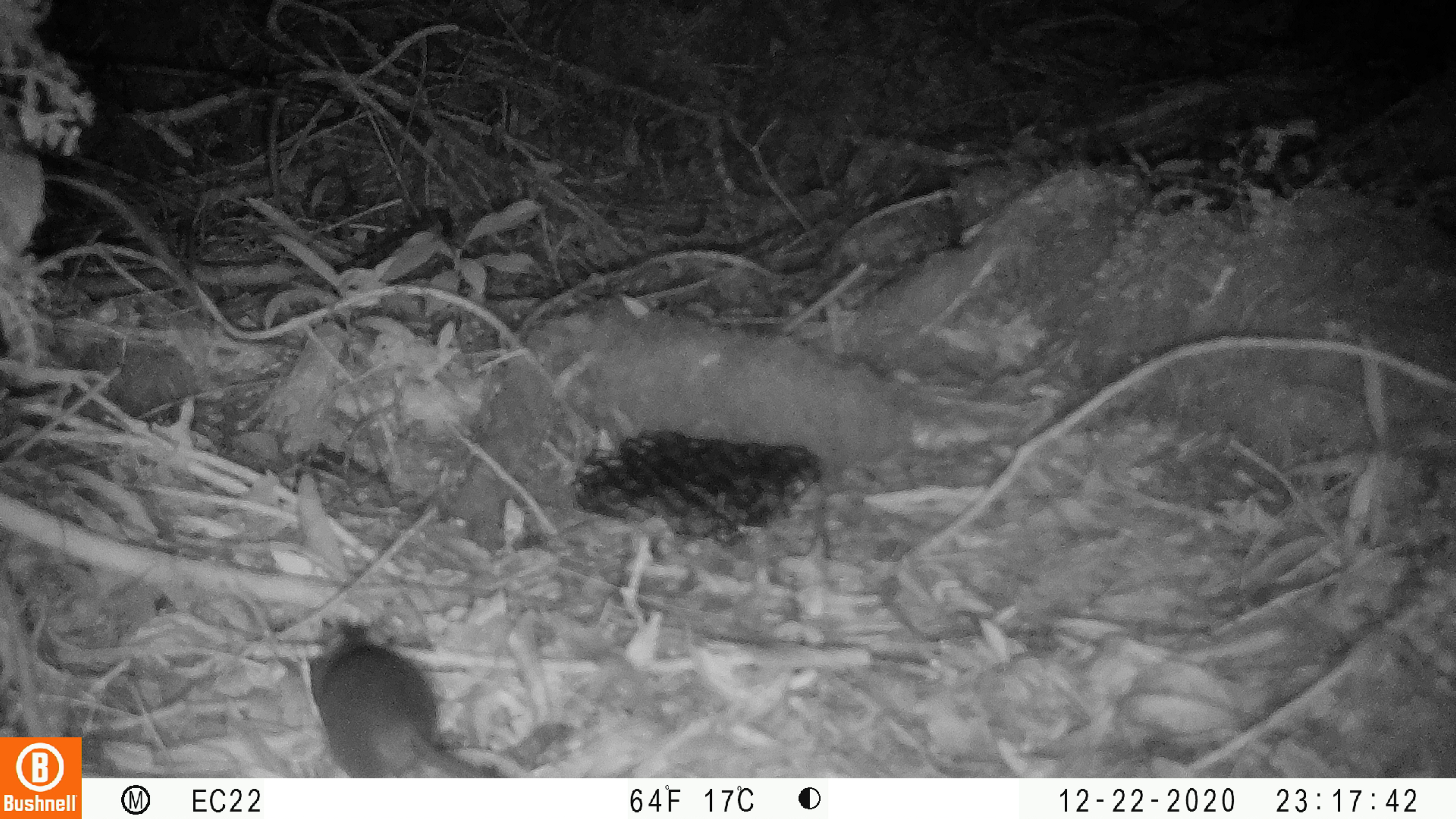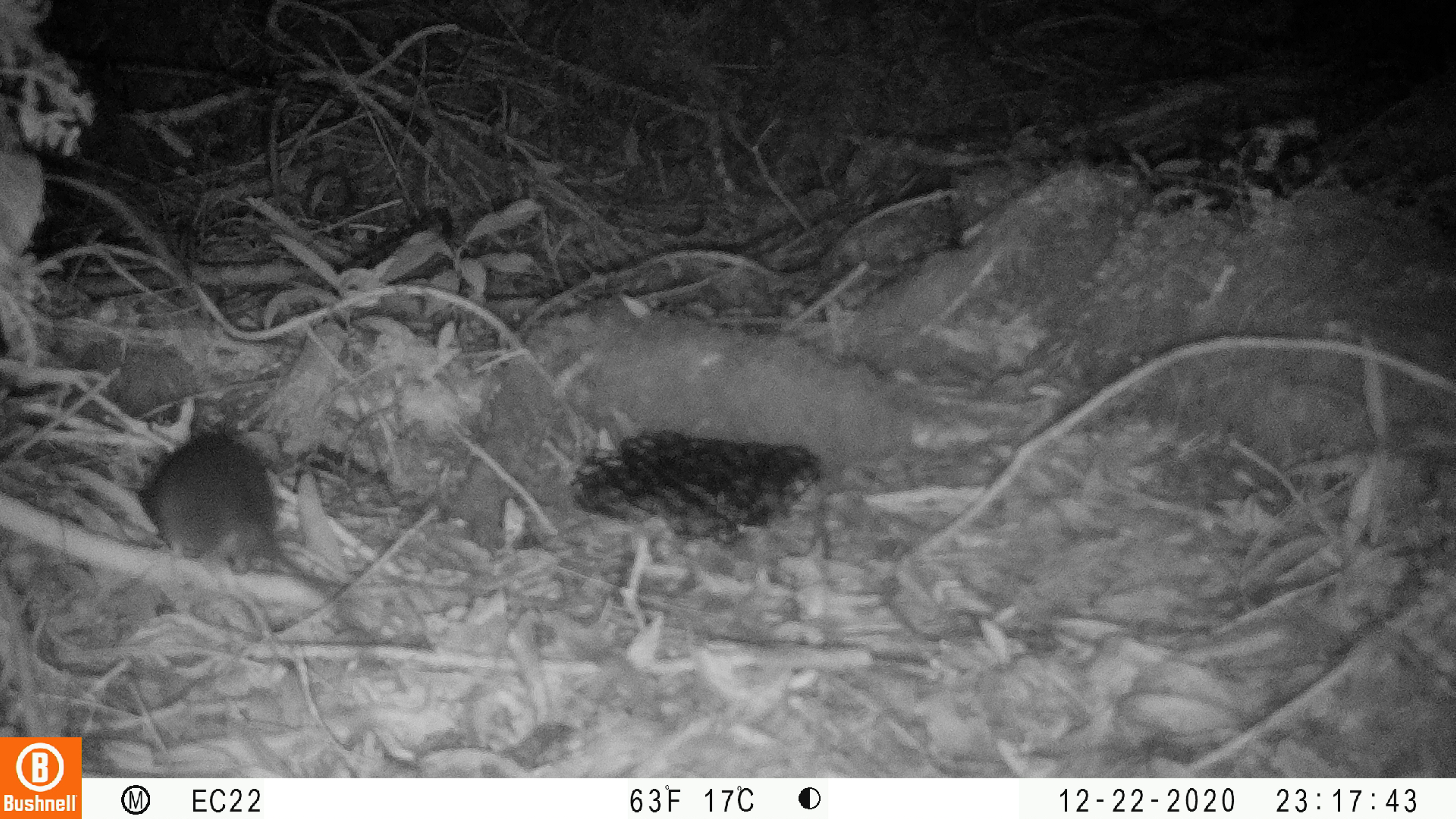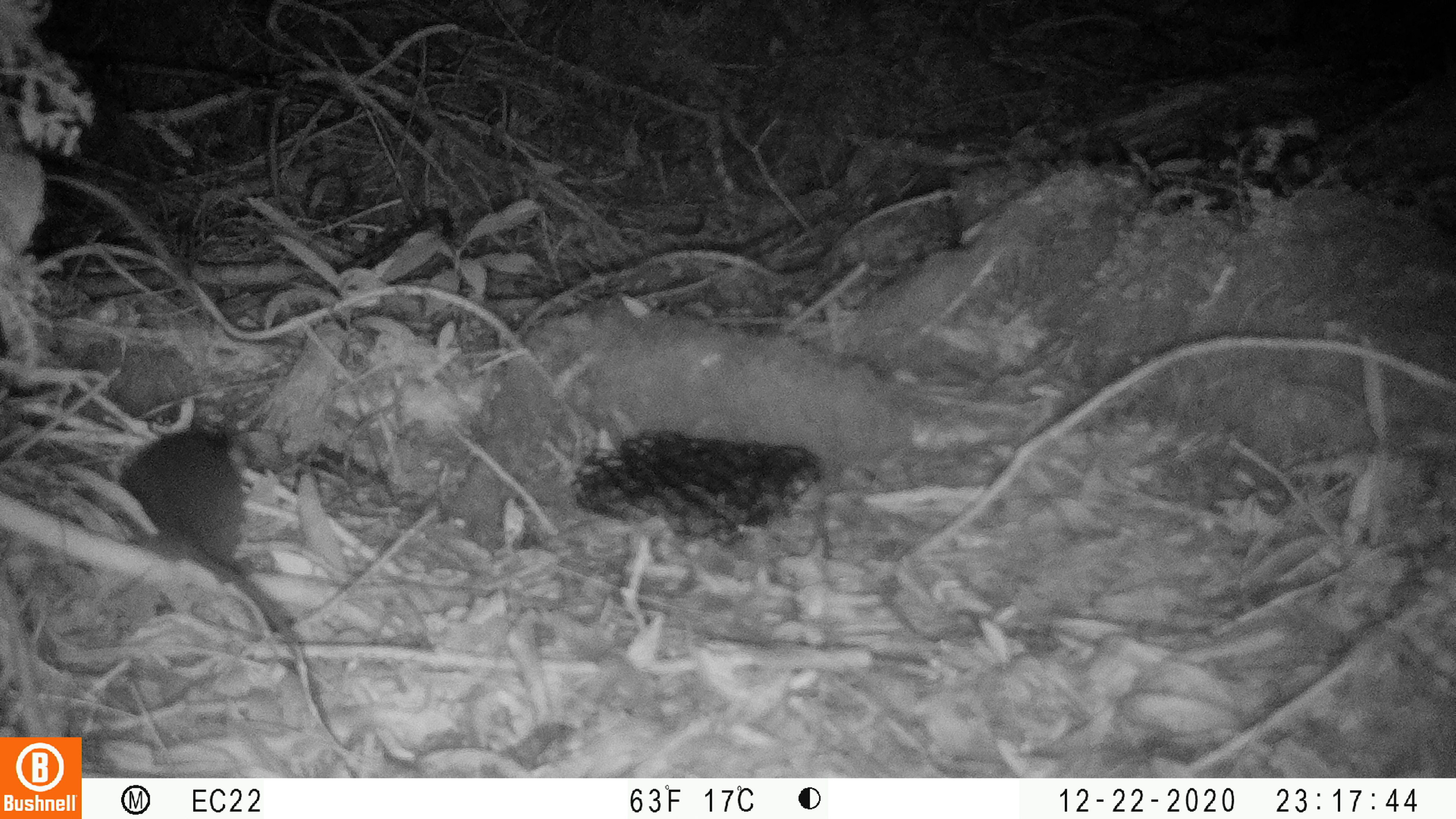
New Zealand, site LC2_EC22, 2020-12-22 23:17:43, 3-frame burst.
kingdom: Animalia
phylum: Chordata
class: Mammalia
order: Rodentia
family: Muridae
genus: Rattus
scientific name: Rattus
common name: rat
Rat (Rattus).